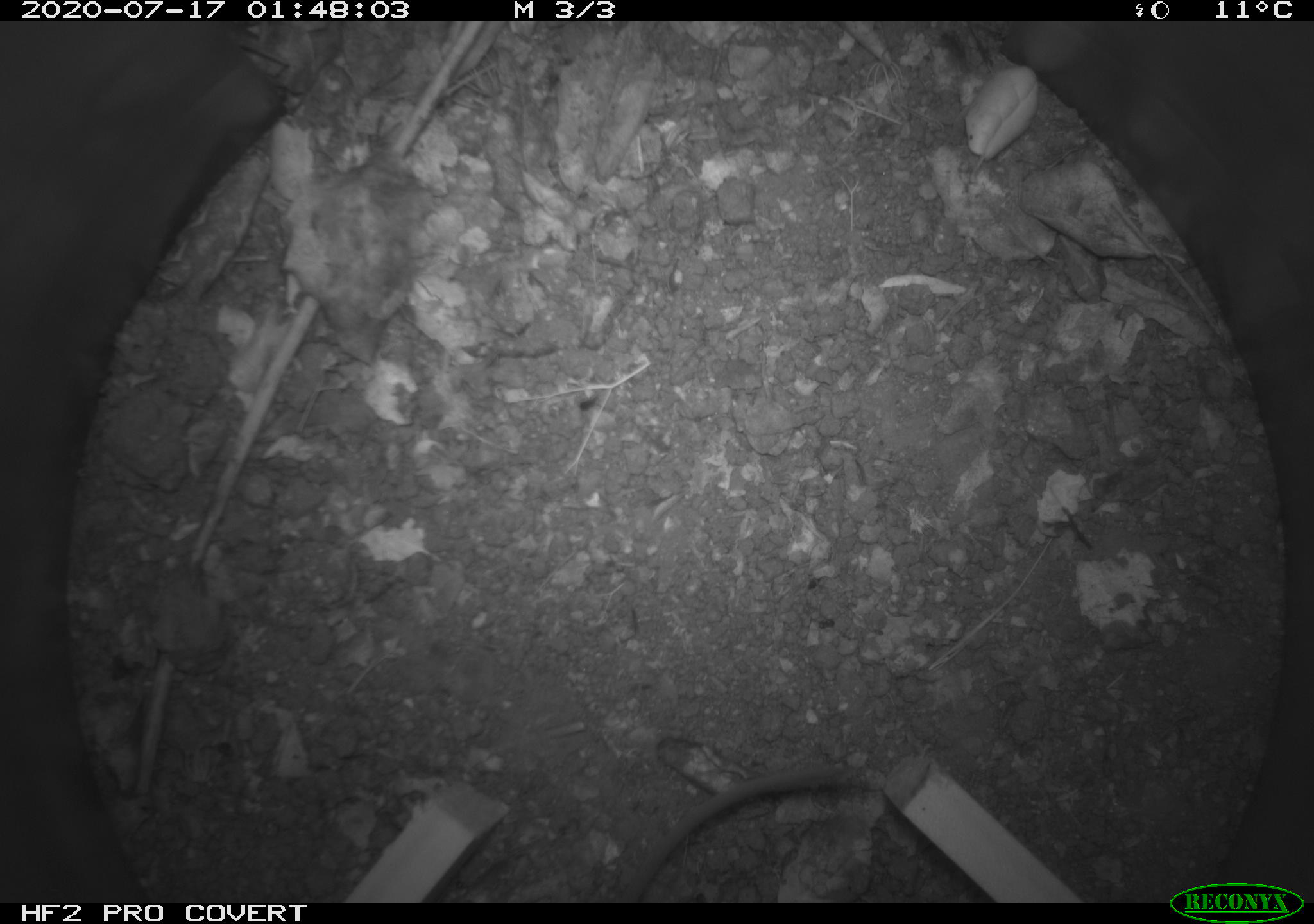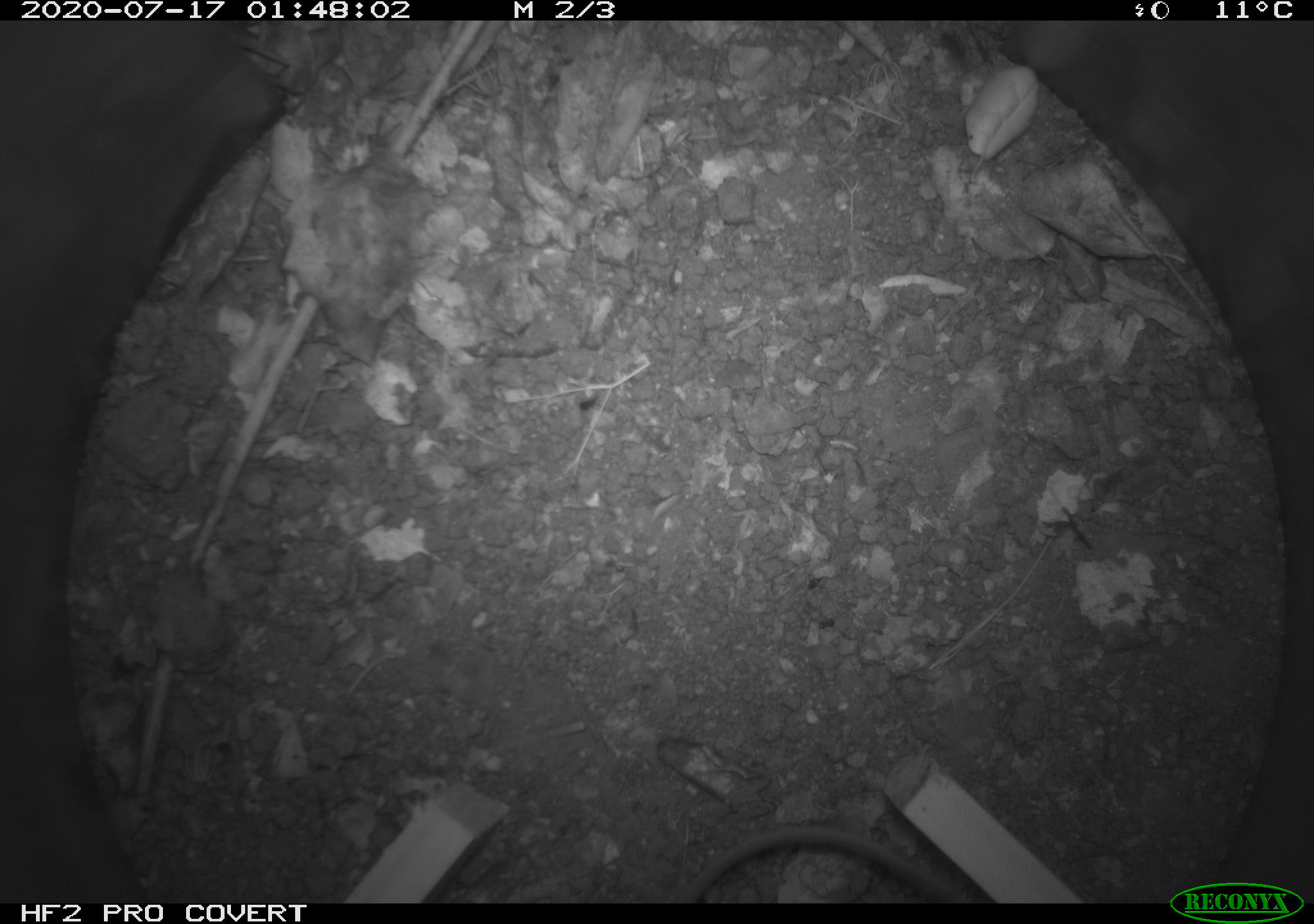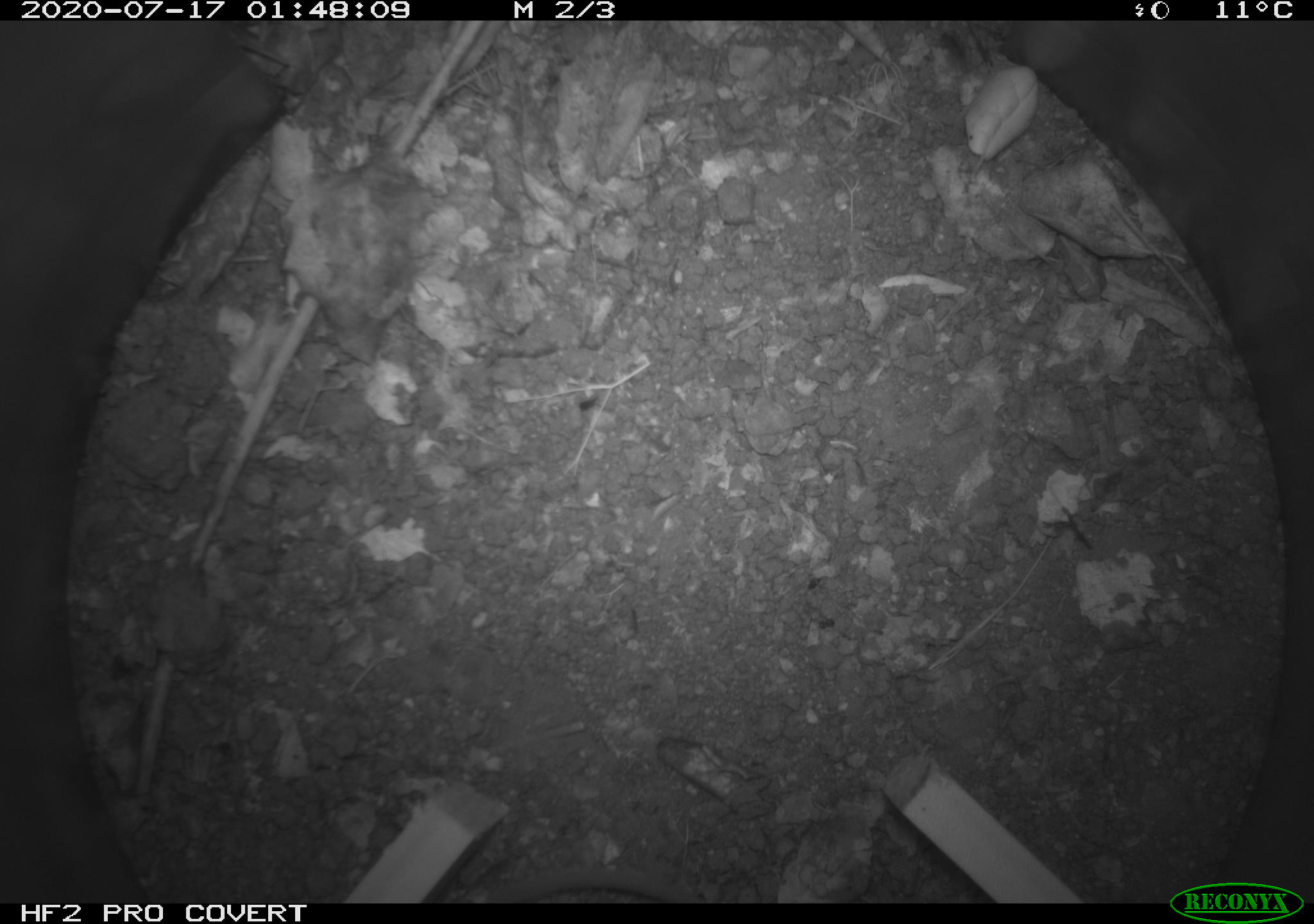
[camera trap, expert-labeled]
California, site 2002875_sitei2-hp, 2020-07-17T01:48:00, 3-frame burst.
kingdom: Animalia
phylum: Chordata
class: Mammalia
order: Rodentia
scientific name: Rodentia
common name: rodent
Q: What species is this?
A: Rodent (Rodentia).